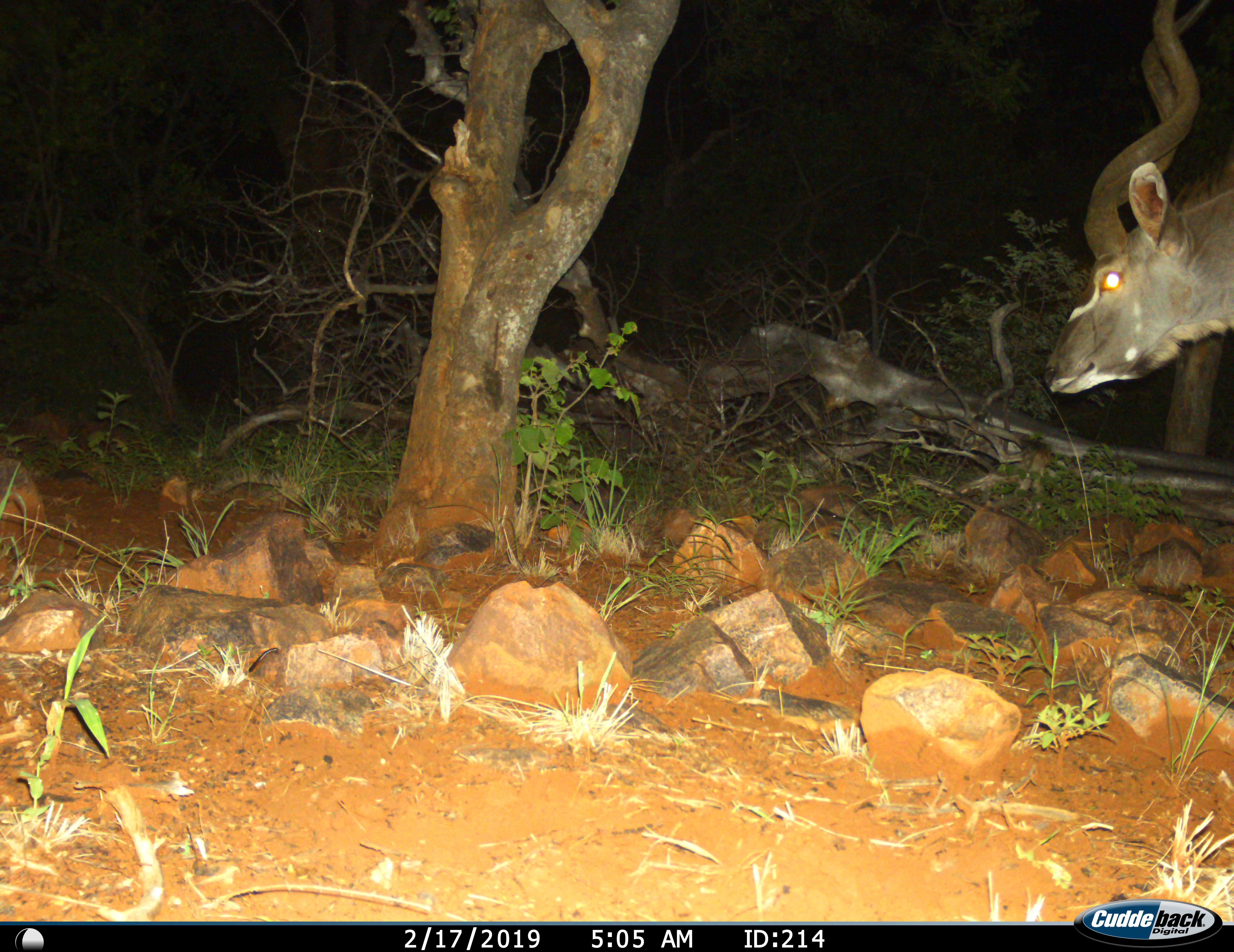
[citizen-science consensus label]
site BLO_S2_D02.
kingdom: Animalia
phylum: Chordata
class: Mammalia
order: Artiodactyla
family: Bovidae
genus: Tragelaphus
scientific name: Tragelaphus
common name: kudu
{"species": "kudu (Tragelaphus)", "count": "1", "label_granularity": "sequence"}